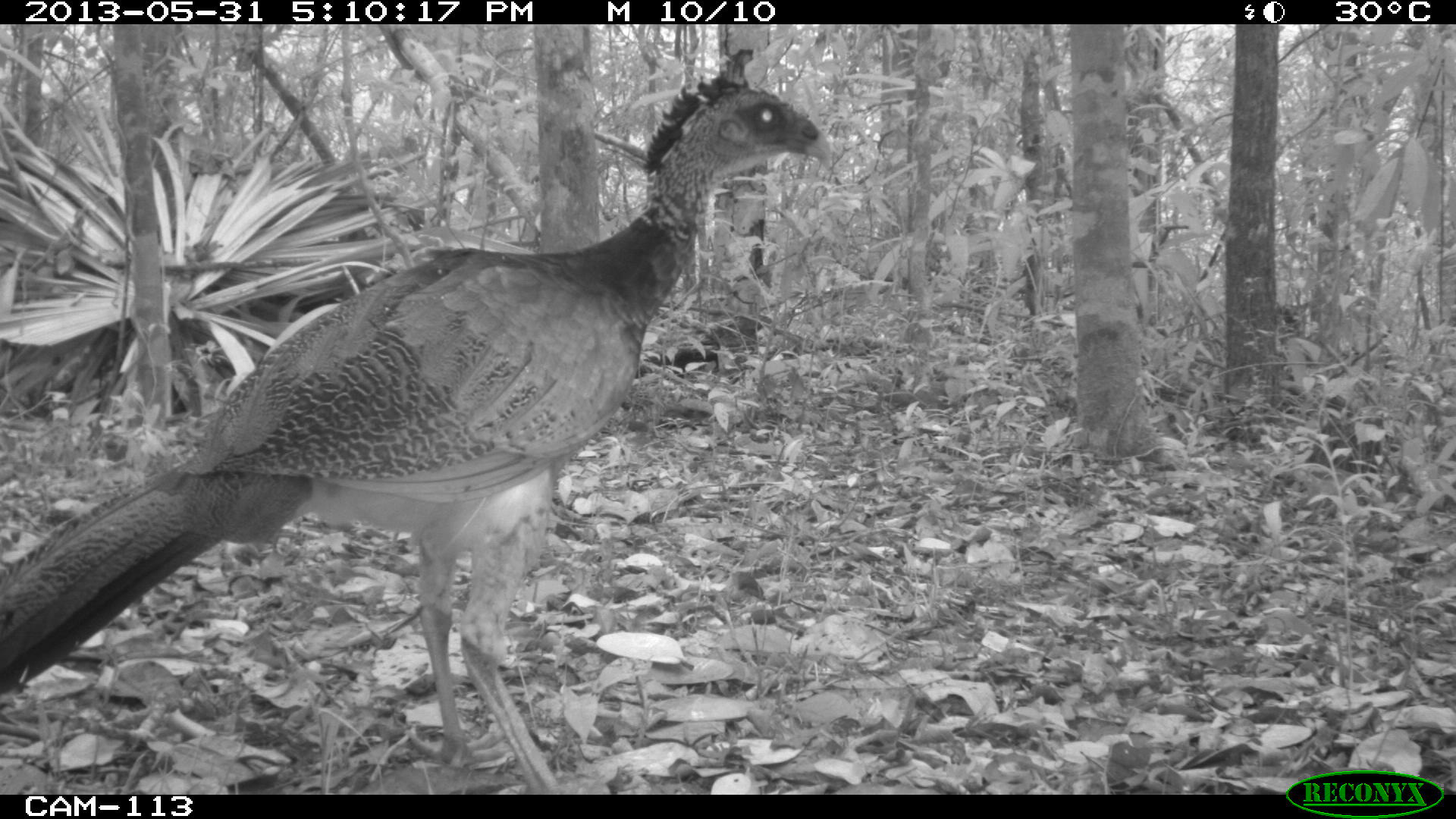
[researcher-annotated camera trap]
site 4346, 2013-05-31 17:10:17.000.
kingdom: Animalia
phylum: Chordata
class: Aves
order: Galliformes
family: Cracidae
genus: Crax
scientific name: Crax rubra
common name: great curassow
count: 1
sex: female